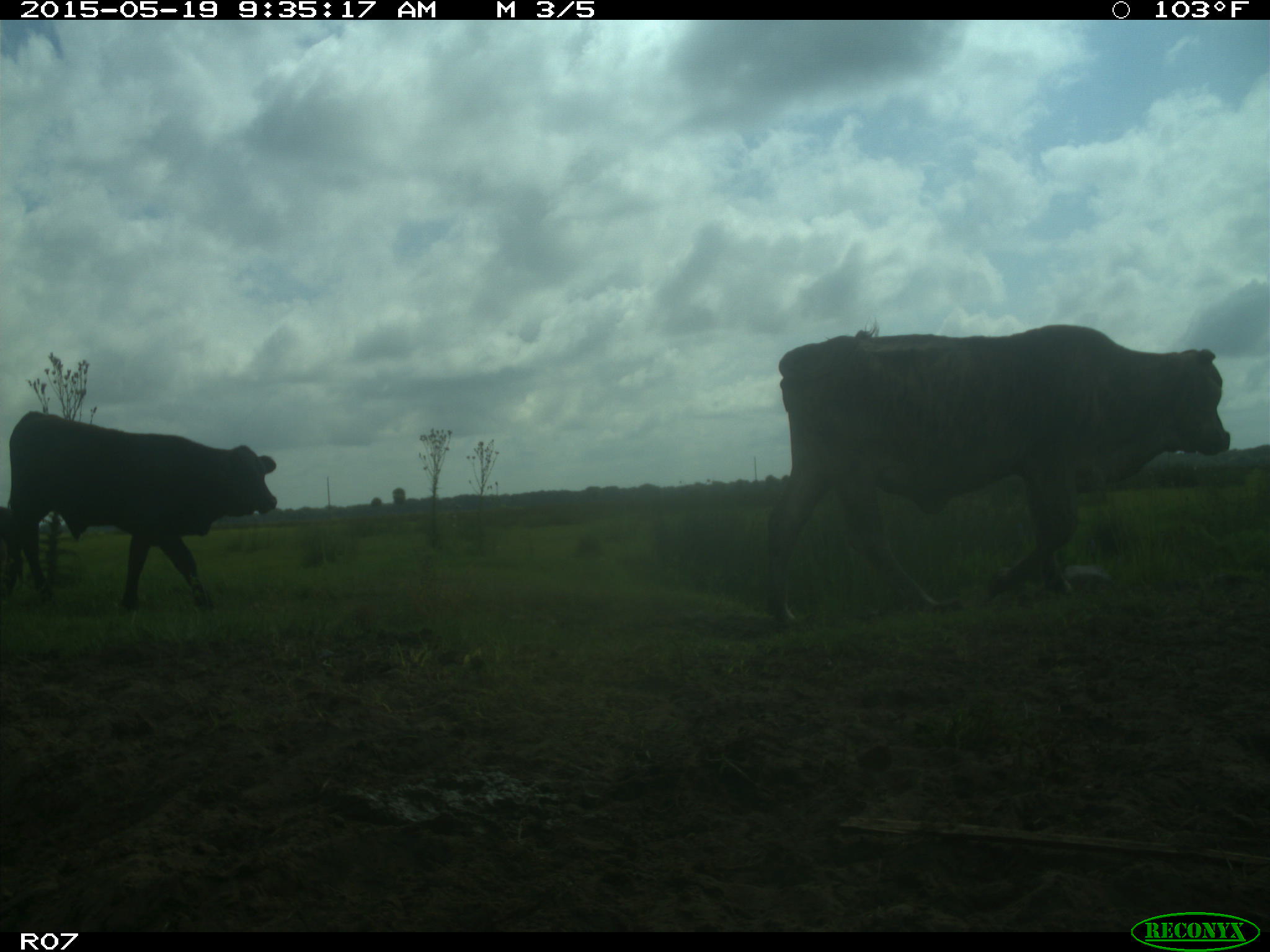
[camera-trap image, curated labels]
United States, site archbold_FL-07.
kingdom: Animalia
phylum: Chordata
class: Mammalia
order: Artiodactyla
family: Bovidae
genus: Bos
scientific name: Bos taurus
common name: domestic cow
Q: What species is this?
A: Bos taurus (domestic cow).